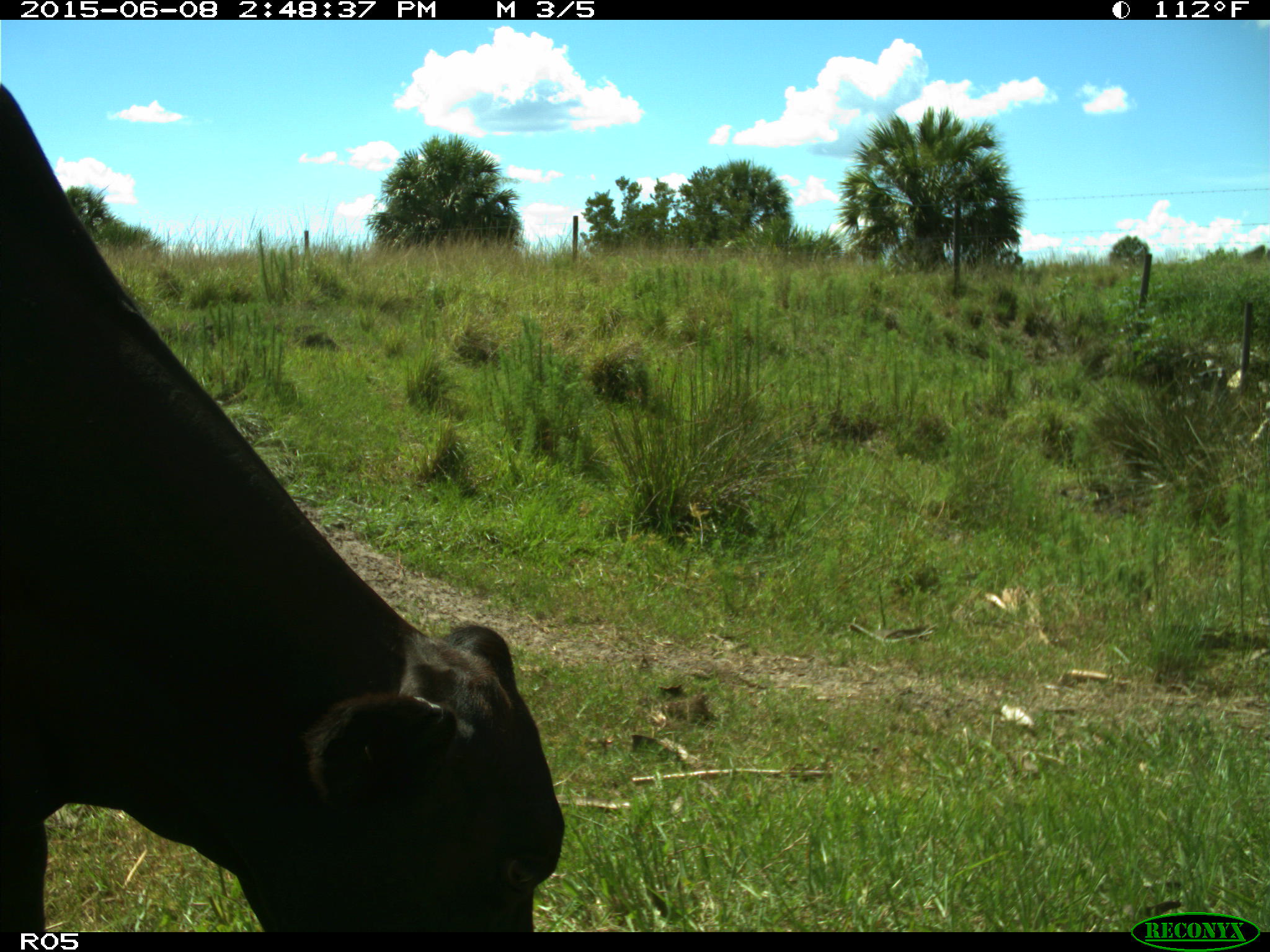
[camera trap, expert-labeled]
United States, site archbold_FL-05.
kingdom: Animalia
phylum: Chordata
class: Mammalia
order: Artiodactyla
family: Bovidae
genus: Bos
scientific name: Bos taurus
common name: domestic cow